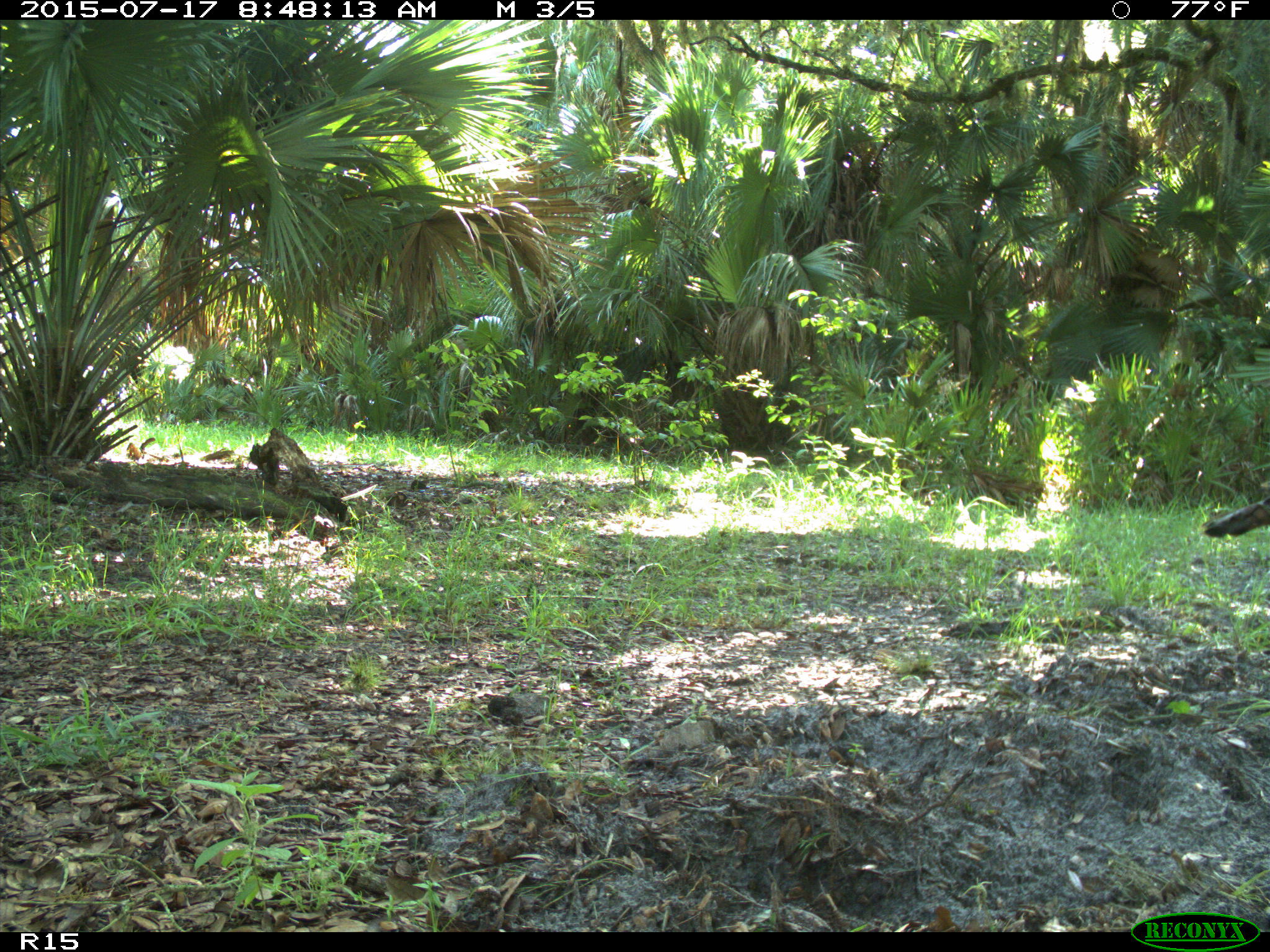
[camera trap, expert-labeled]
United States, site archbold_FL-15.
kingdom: Animalia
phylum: Chordata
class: Aves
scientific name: Aves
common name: birds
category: unidentified bird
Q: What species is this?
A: Unidentified bird (birds) (Aves).